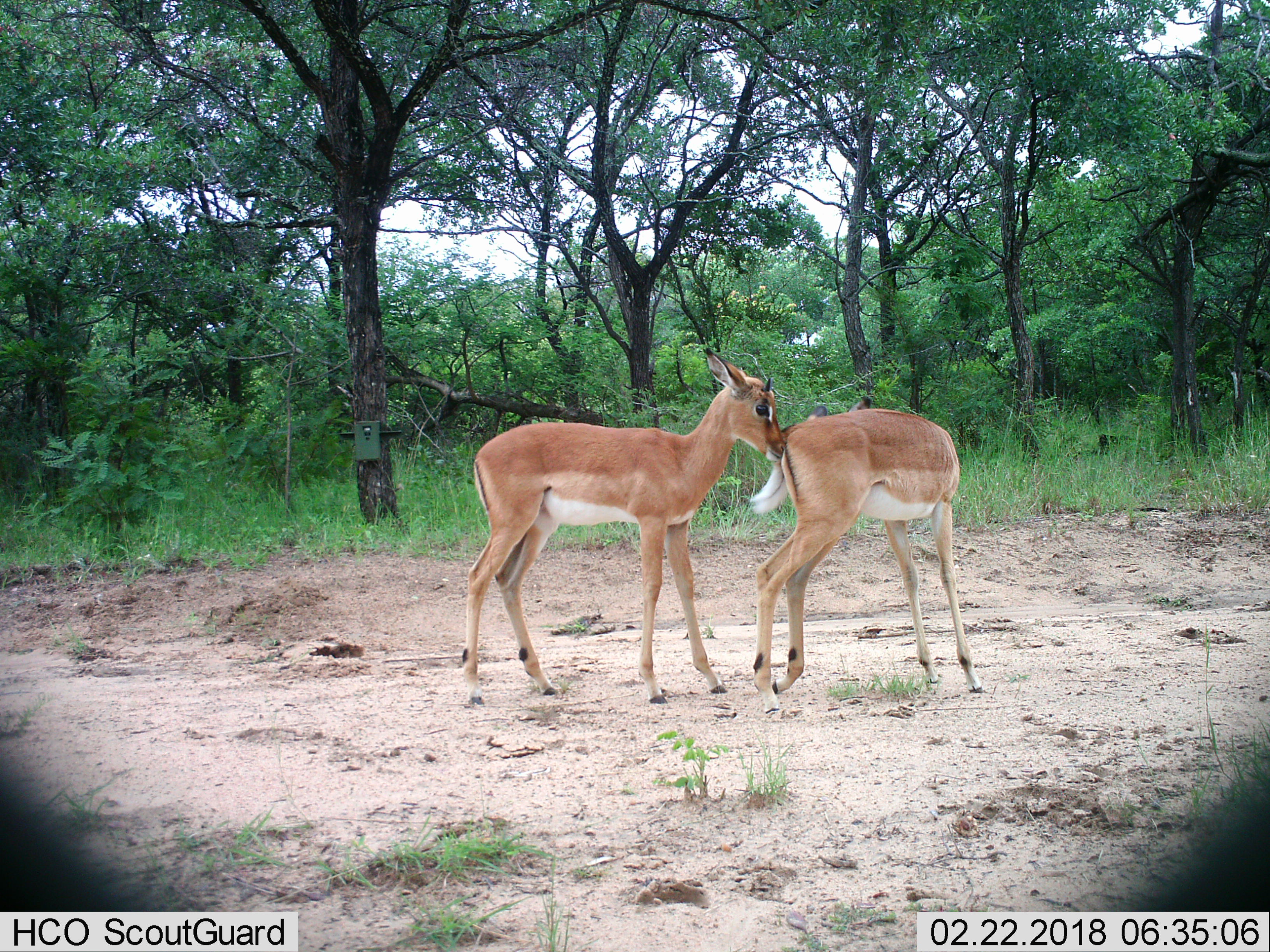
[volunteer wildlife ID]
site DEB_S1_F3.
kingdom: Animalia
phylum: Chordata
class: Mammalia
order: Artiodactyla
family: Bovidae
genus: Aepyceros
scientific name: Aepyceros melampus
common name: impala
Impala (Aepyceros melampus), count 2. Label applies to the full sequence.